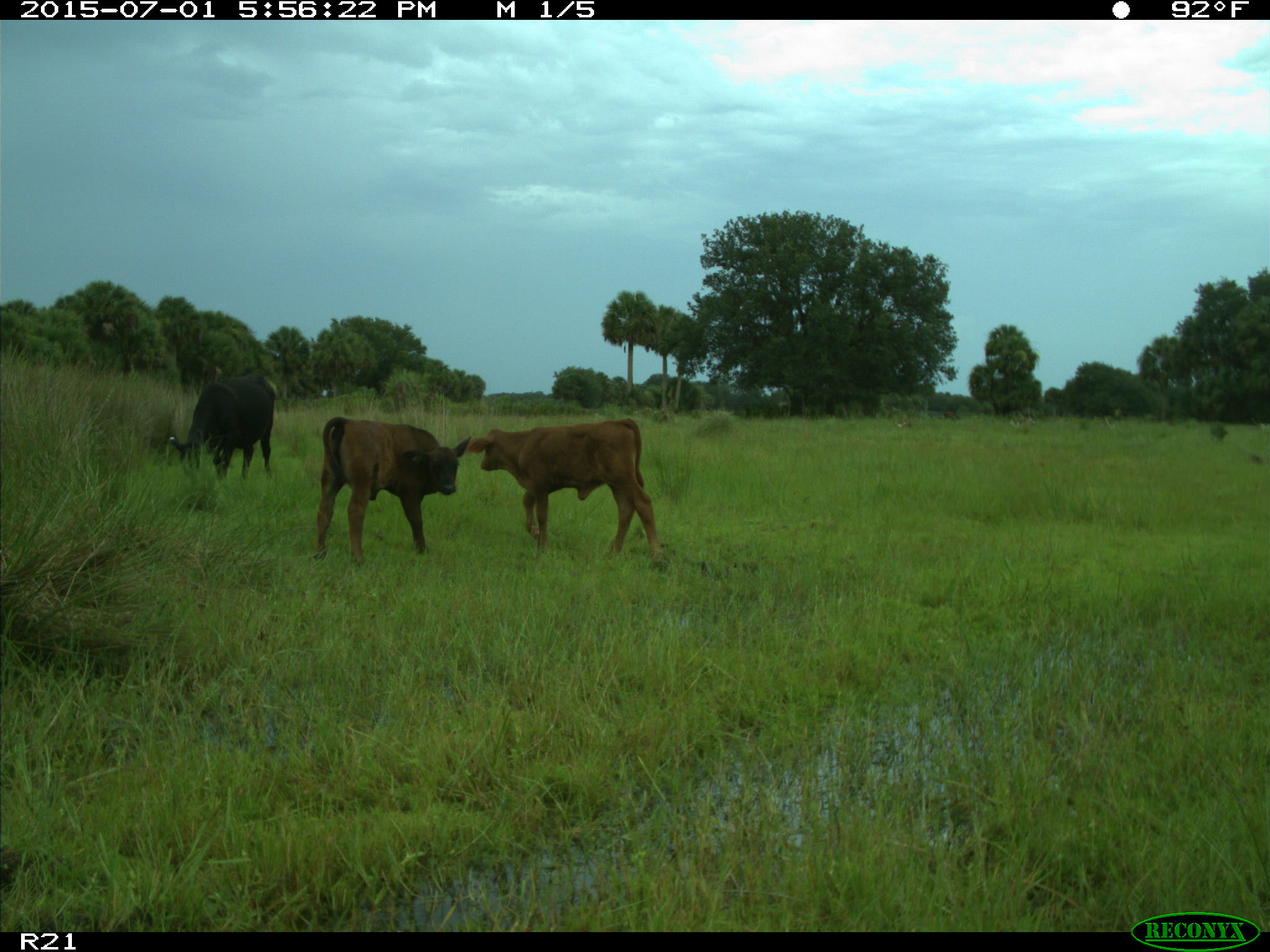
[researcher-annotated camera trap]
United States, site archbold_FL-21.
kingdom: Animalia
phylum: Chordata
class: Mammalia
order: Artiodactyla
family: Bovidae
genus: Bos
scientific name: Bos taurus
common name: domestic cow